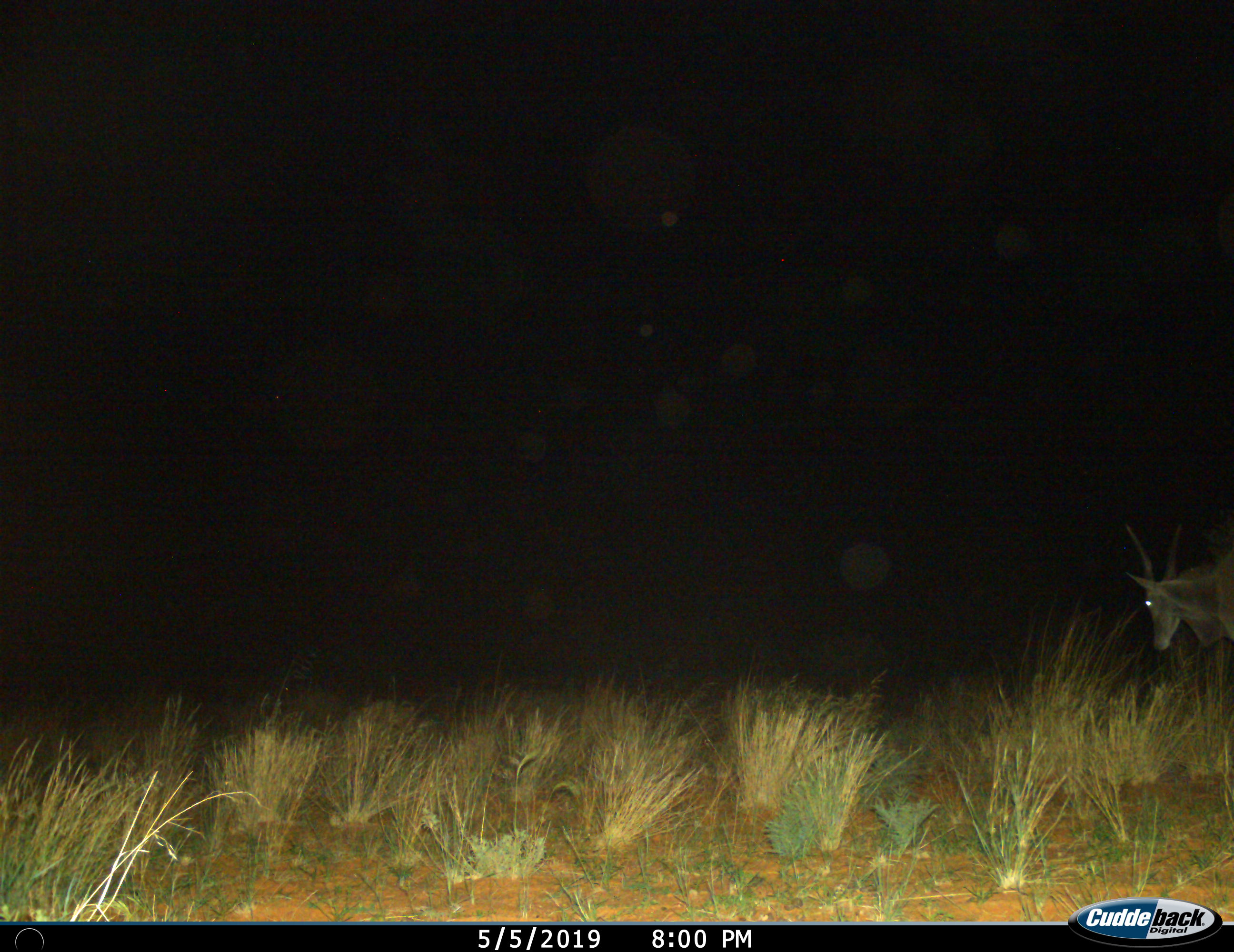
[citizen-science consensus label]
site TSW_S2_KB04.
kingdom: Animalia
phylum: Chordata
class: Mammalia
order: Artiodactyla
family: Bovidae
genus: Tragelaphus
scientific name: Tragelaphus oryx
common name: eland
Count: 1.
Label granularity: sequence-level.